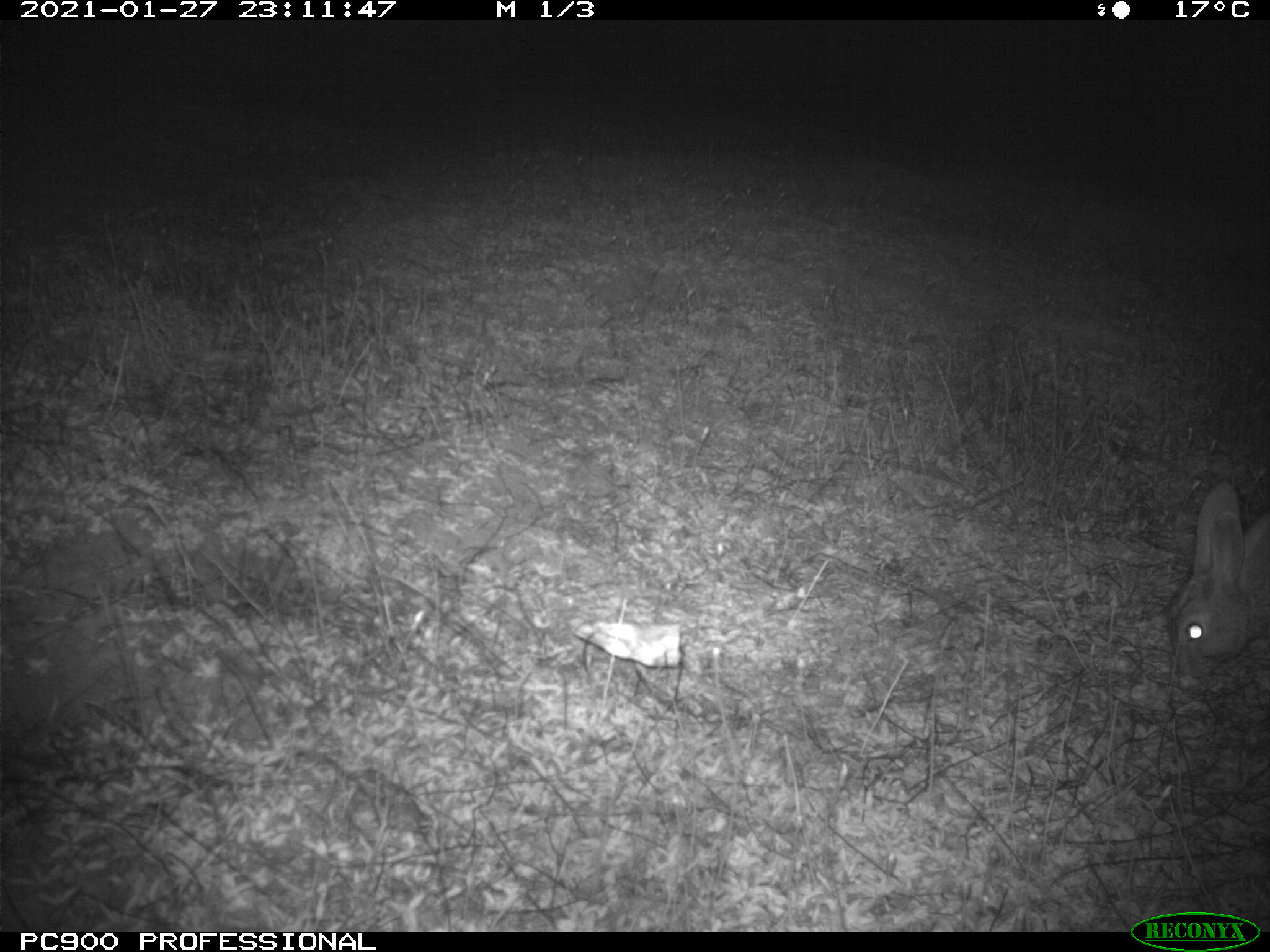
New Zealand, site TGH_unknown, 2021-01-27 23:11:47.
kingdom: Animalia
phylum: Chordata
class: Mammalia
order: Lagomorpha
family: Leporidae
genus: Oryctolagus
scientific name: Oryctolagus cuniculus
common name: european rabbit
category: rabbit